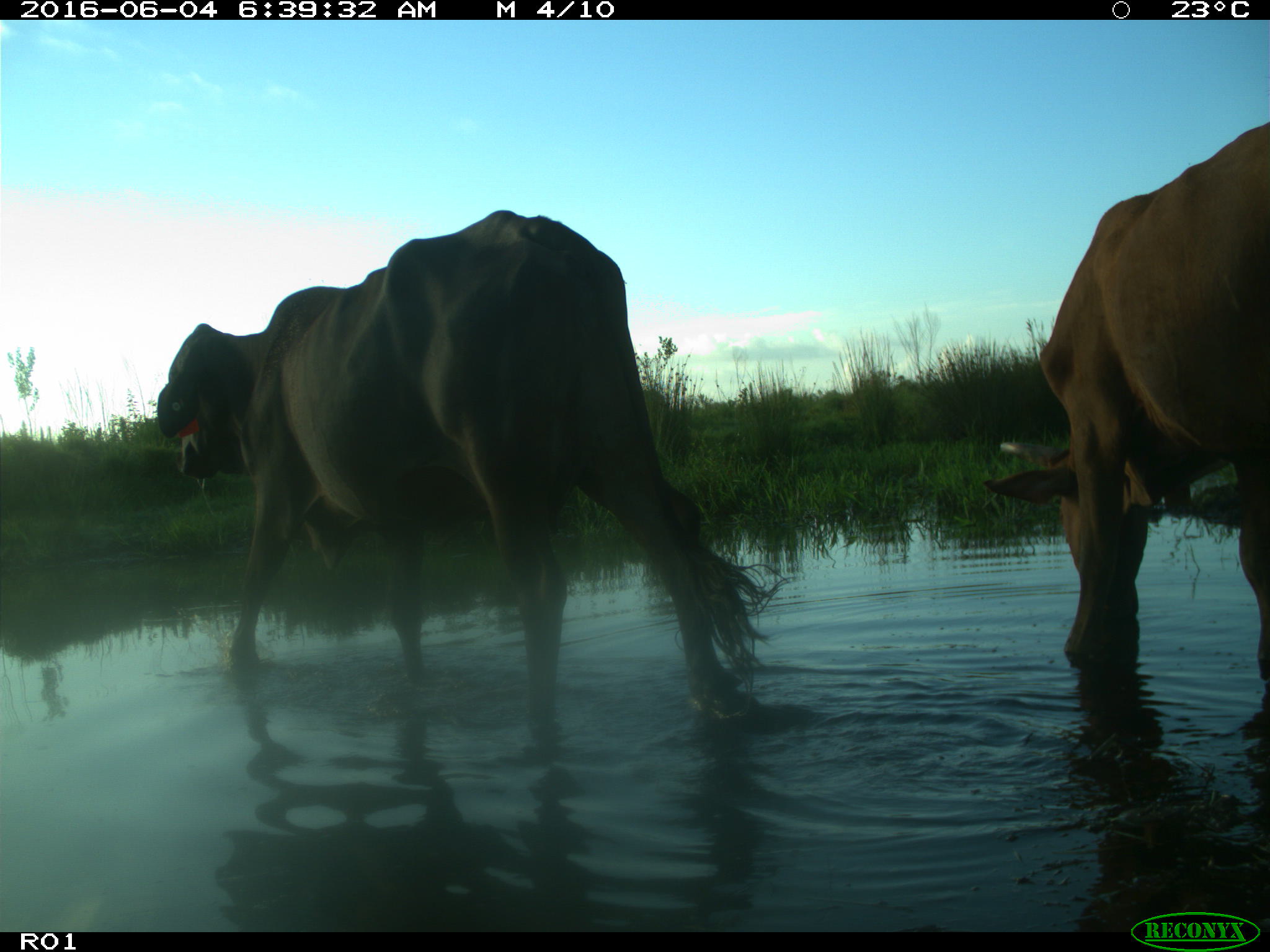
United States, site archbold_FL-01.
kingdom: Animalia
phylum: Chordata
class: Mammalia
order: Artiodactyla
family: Bovidae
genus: Bos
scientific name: Bos taurus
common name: domestic cow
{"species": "Bos taurus (domestic cow)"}